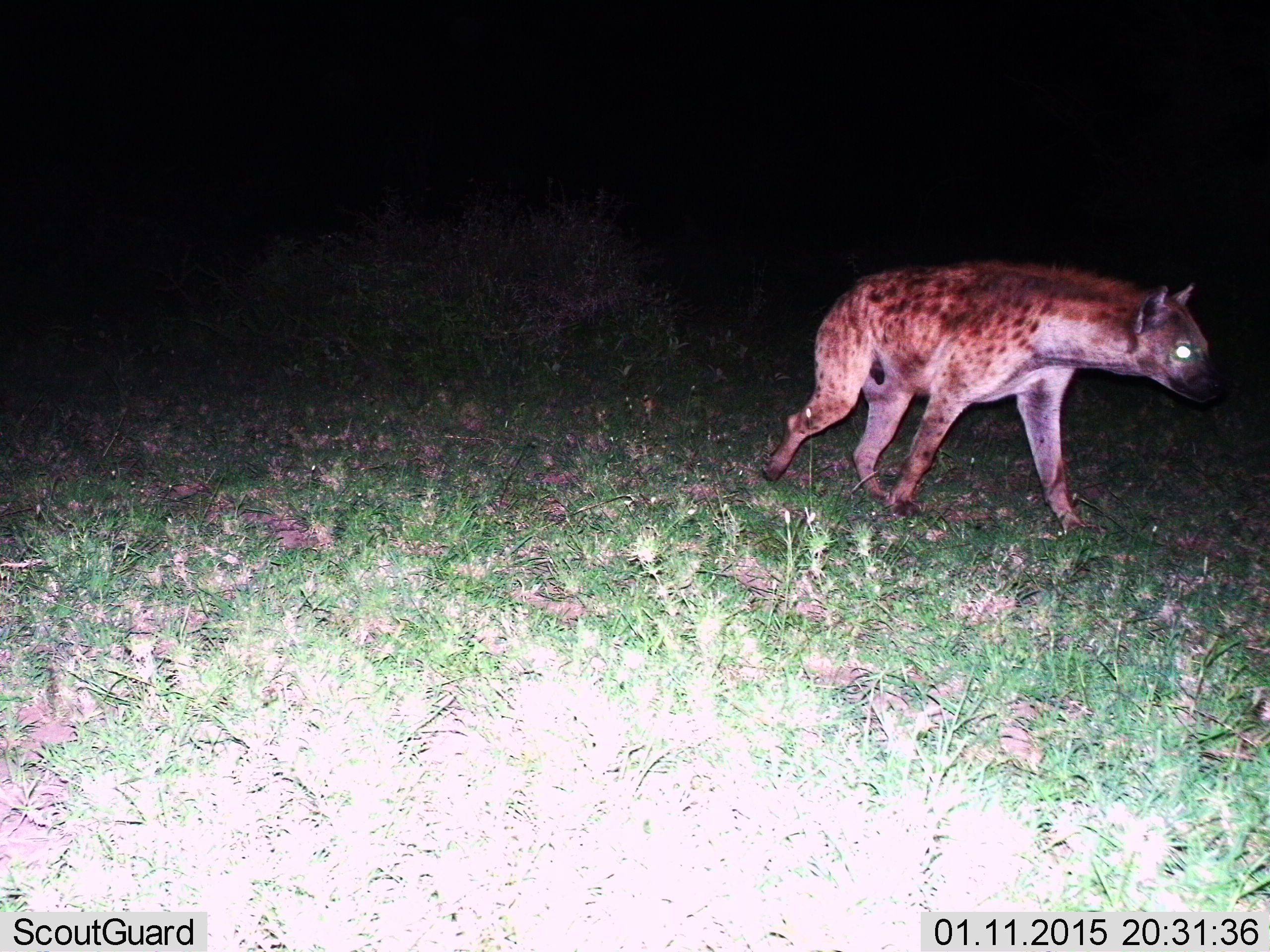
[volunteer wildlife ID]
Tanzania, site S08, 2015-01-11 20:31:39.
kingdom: Animalia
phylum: Chordata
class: Mammalia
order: Carnivora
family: Hyaenidae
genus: Crocuta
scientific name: Crocuta crocuta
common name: spotted hyena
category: hyenaspotted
Hyenaspotted (spotted hyena) (Crocuta crocuta), count 1. Behavior (volunteer vote fractions): standing 10%, resting 0%, moving 90%, interacting 0%. Young present (vote fraction): 0%. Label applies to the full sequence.